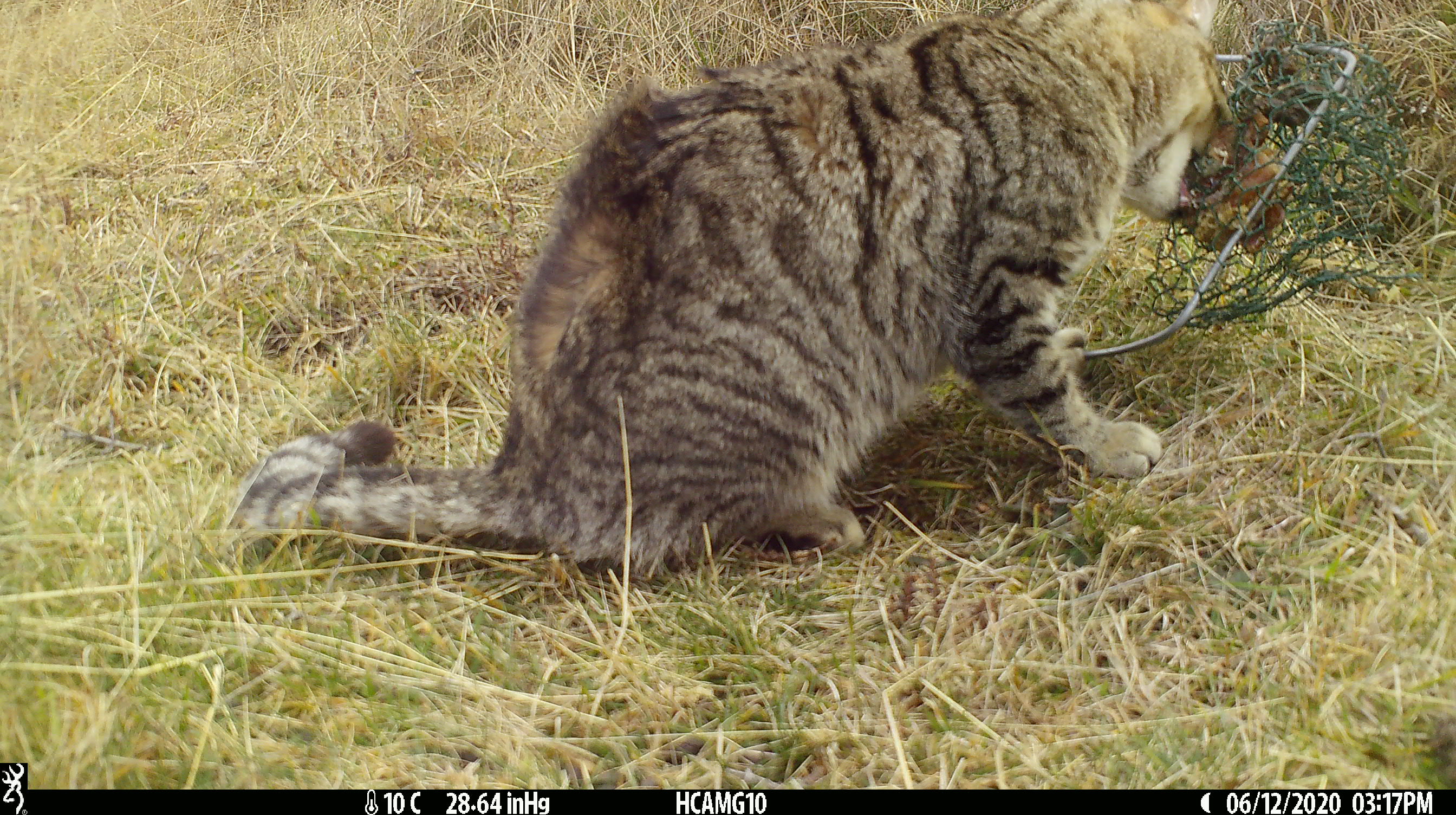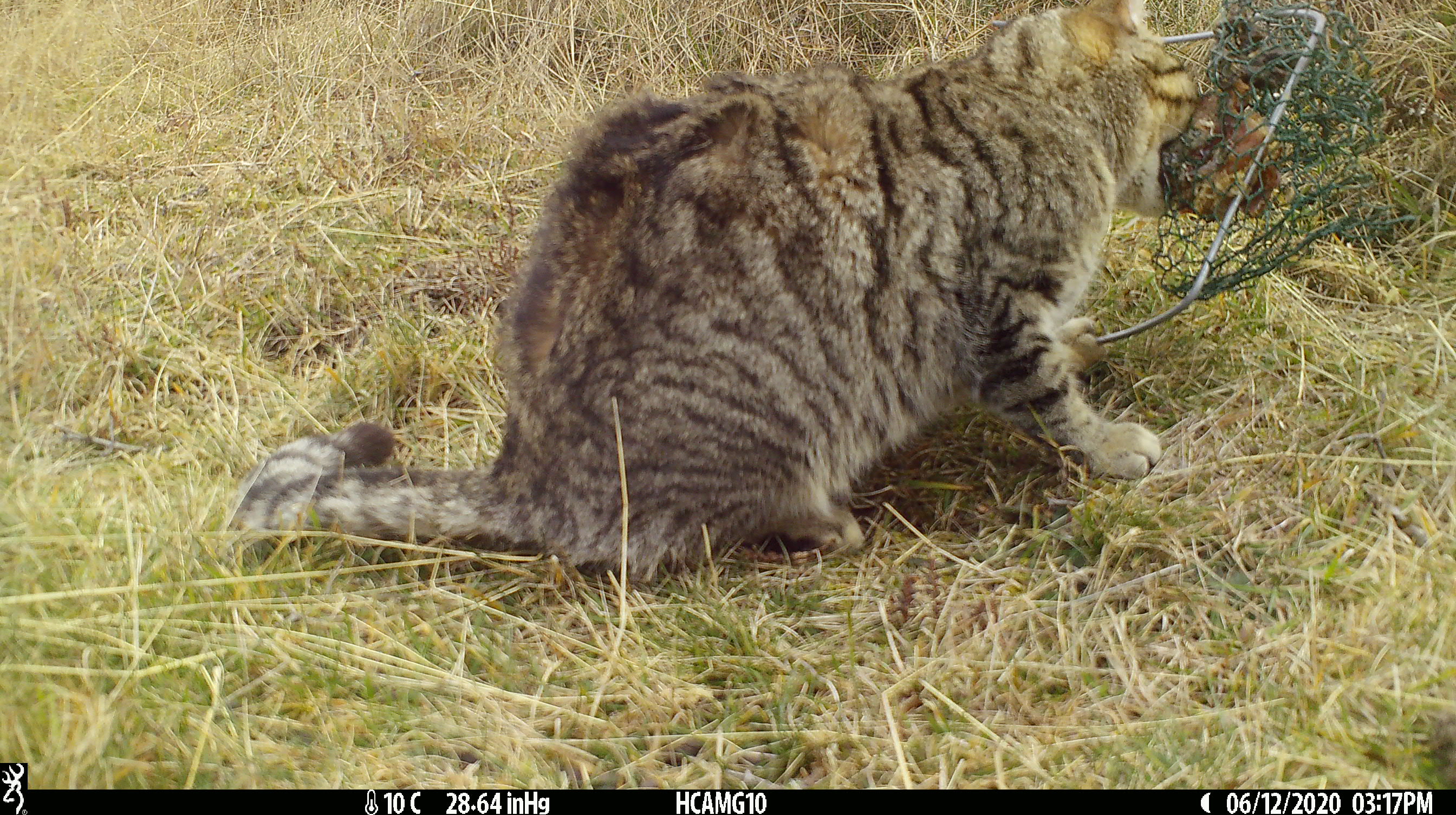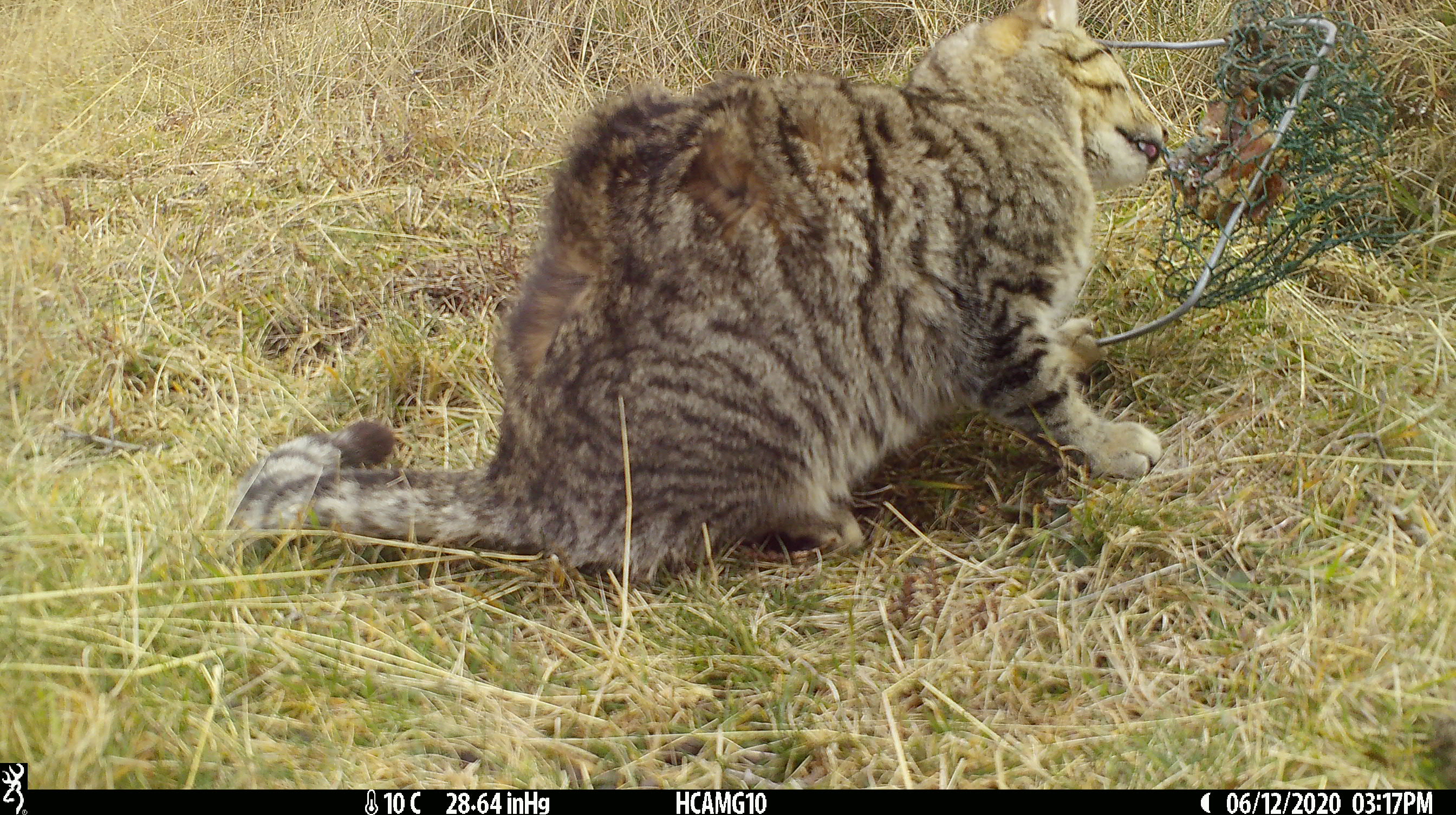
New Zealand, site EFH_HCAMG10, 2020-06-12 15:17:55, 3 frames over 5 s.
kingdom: Animalia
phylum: Chordata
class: Mammalia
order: Carnivora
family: Felidae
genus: Felis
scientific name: Felis catus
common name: domestic cat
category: cat